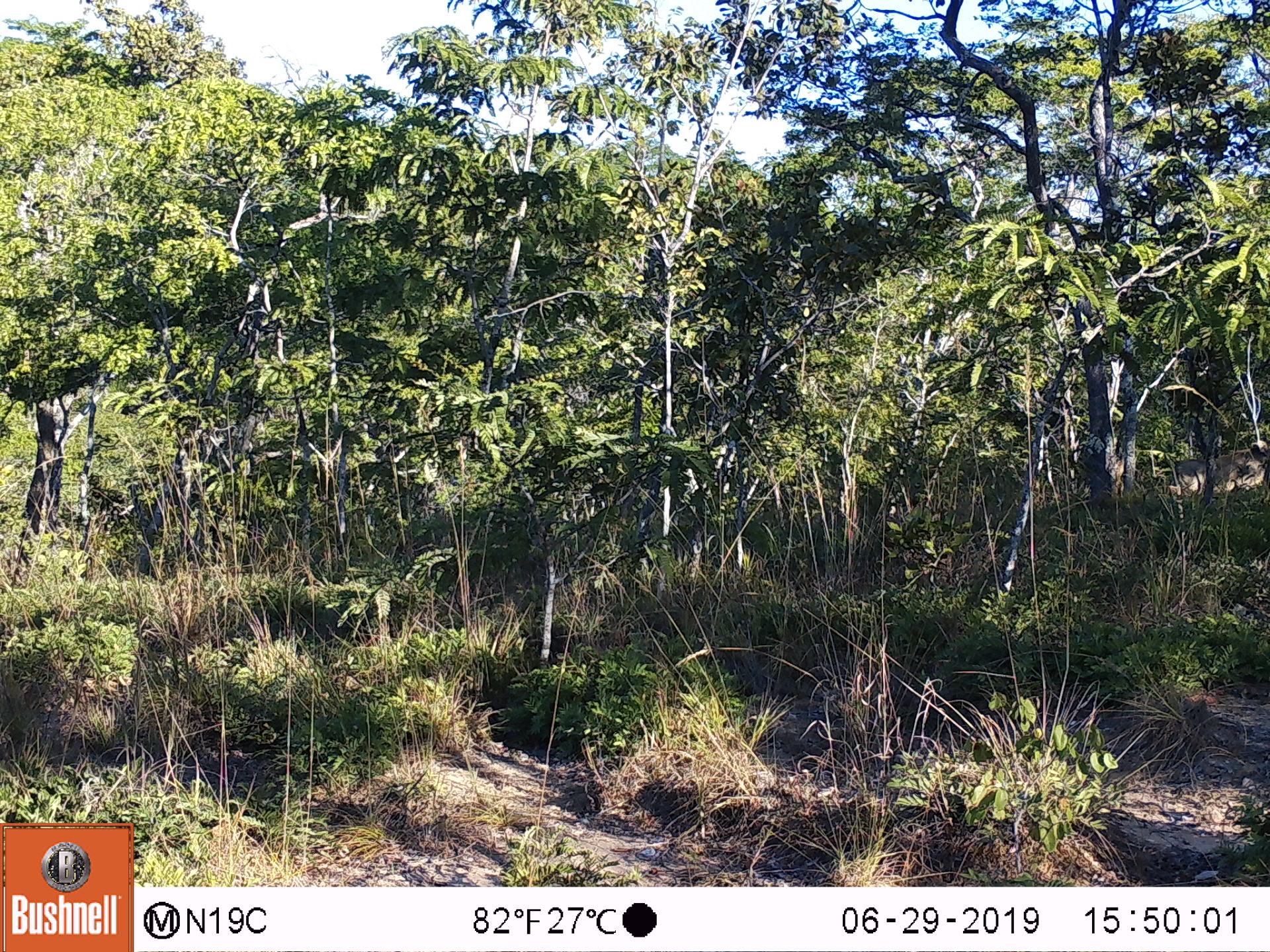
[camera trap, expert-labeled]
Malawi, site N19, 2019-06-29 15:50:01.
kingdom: Animalia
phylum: Chordata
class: Mammalia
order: Artiodactyla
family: Suidae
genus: Phacochoerus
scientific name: Phacochoerus africanus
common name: common warthog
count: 1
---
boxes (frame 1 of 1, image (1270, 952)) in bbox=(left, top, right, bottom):
common warthog: bbox=(1167, 434, 1262, 508)